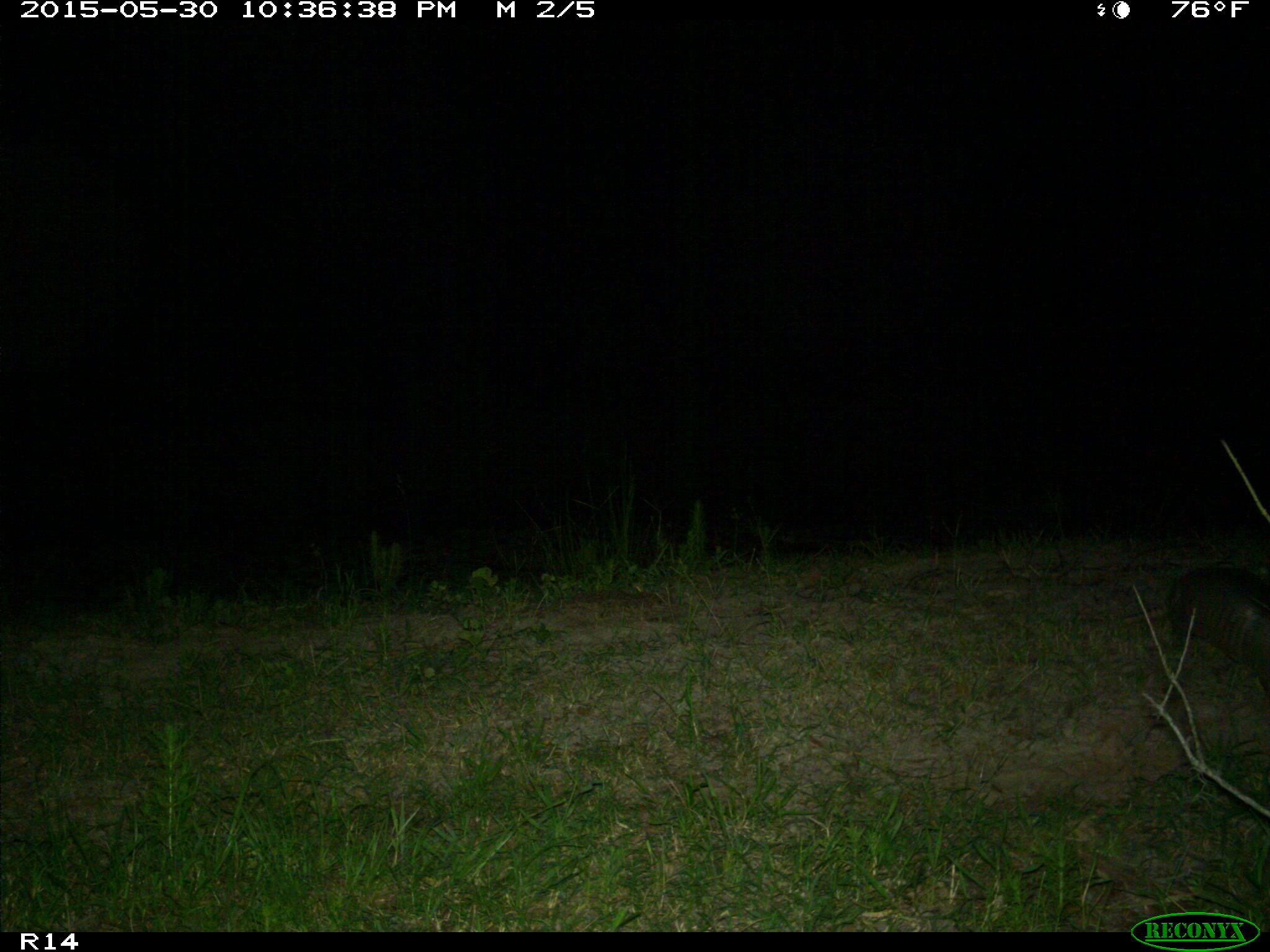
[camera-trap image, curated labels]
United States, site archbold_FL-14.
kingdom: Animalia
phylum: Chordata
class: Mammalia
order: Cingulata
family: Dasypodidae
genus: Dasypus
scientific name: Dasypus novemcinctus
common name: nine-banded armadillo